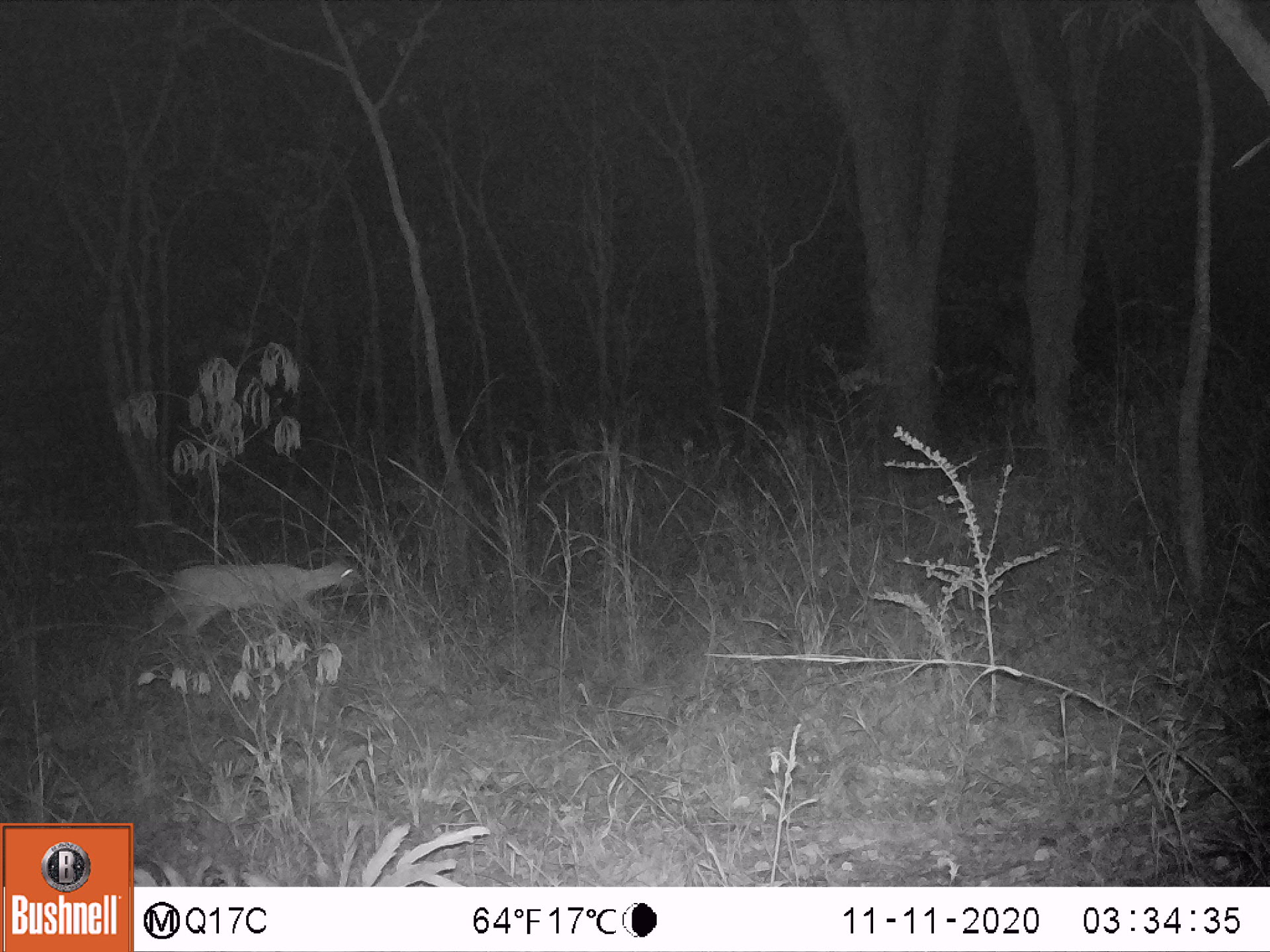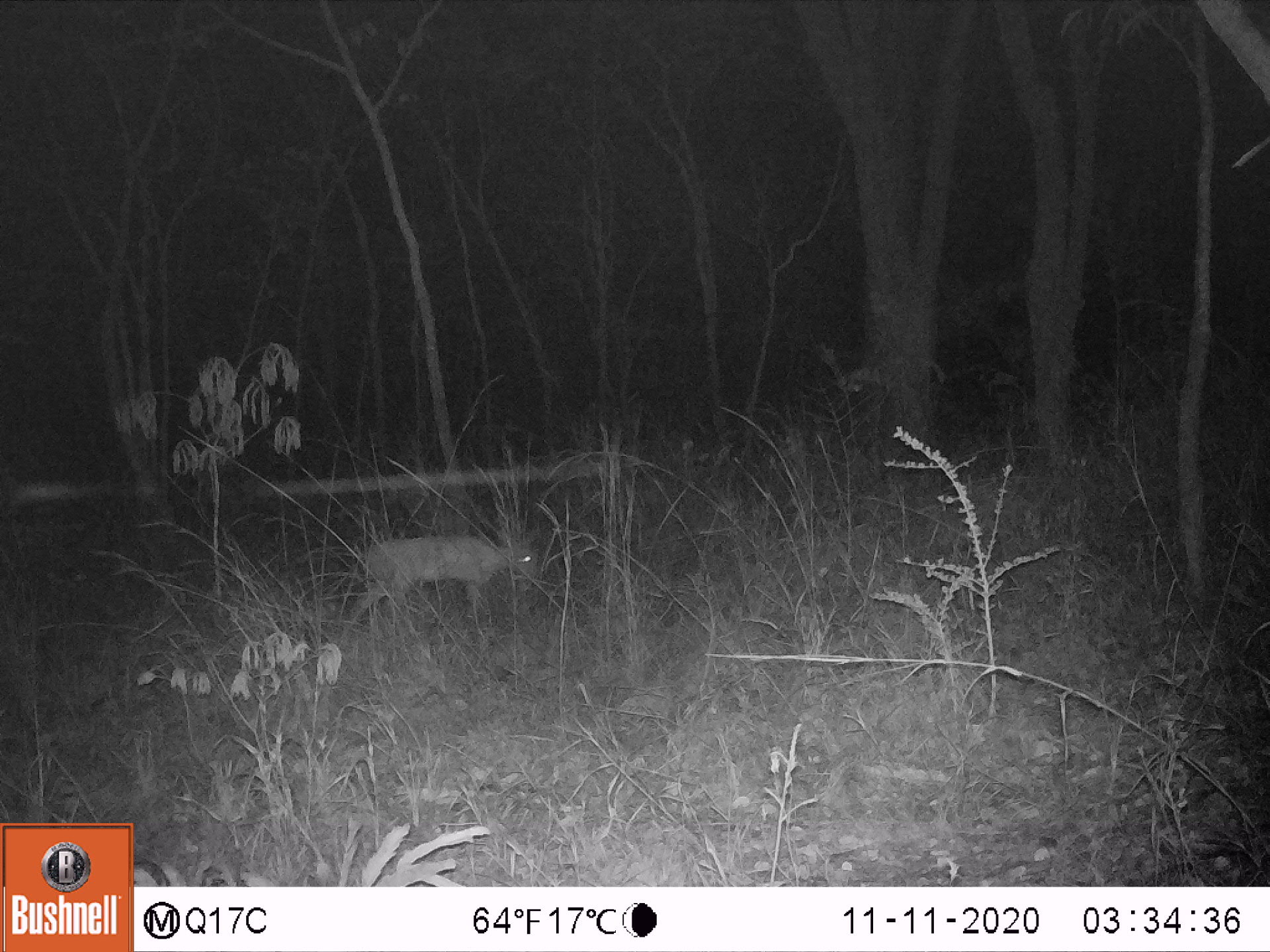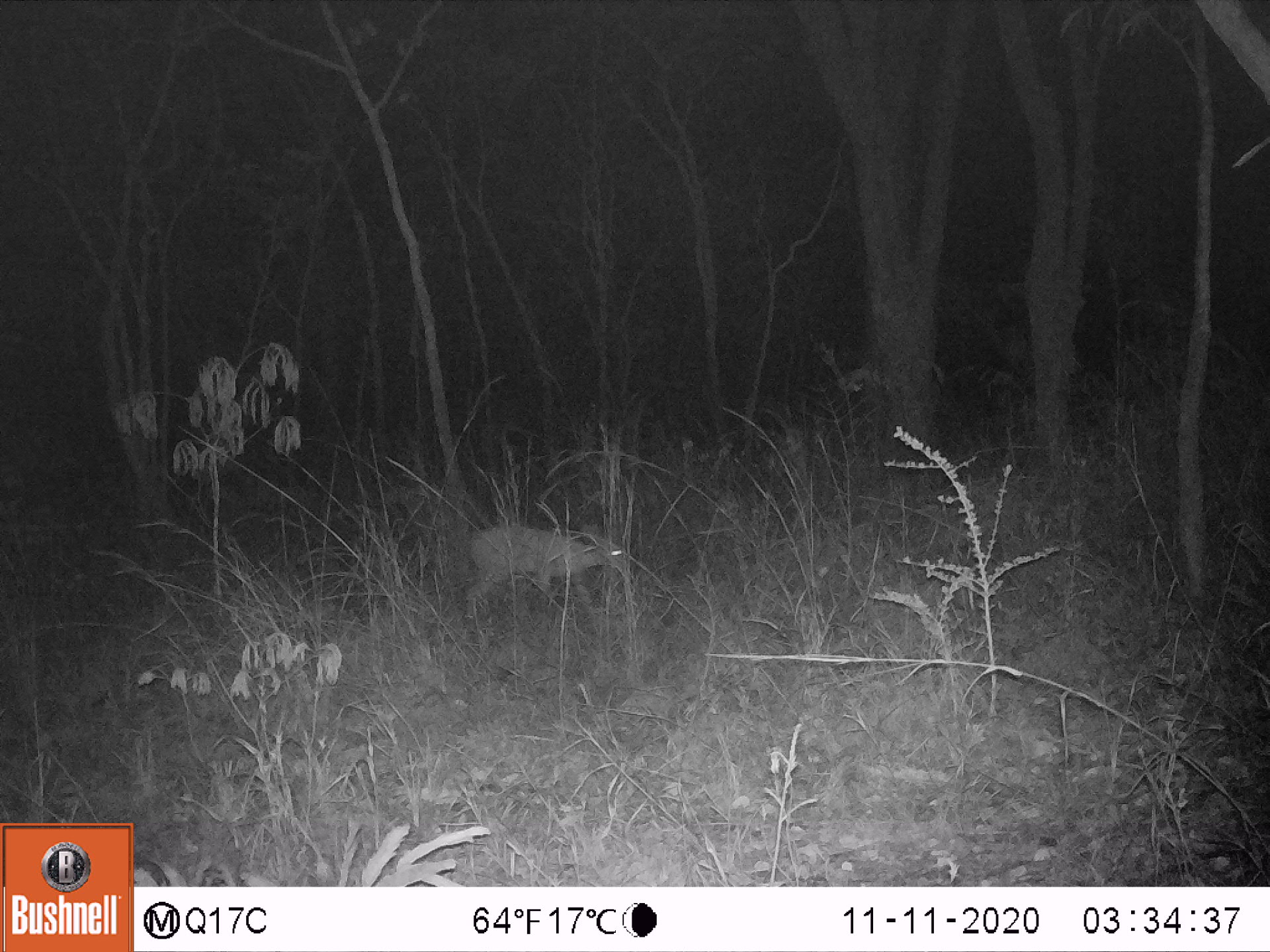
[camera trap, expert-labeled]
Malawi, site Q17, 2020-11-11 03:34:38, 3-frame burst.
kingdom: Animalia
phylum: Chordata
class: Mammalia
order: Artiodactyla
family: Bovidae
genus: Sylvicapra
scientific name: Sylvicapra grimmia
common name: common duiker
Common duiker (Sylvicapra grimmia), count 1.